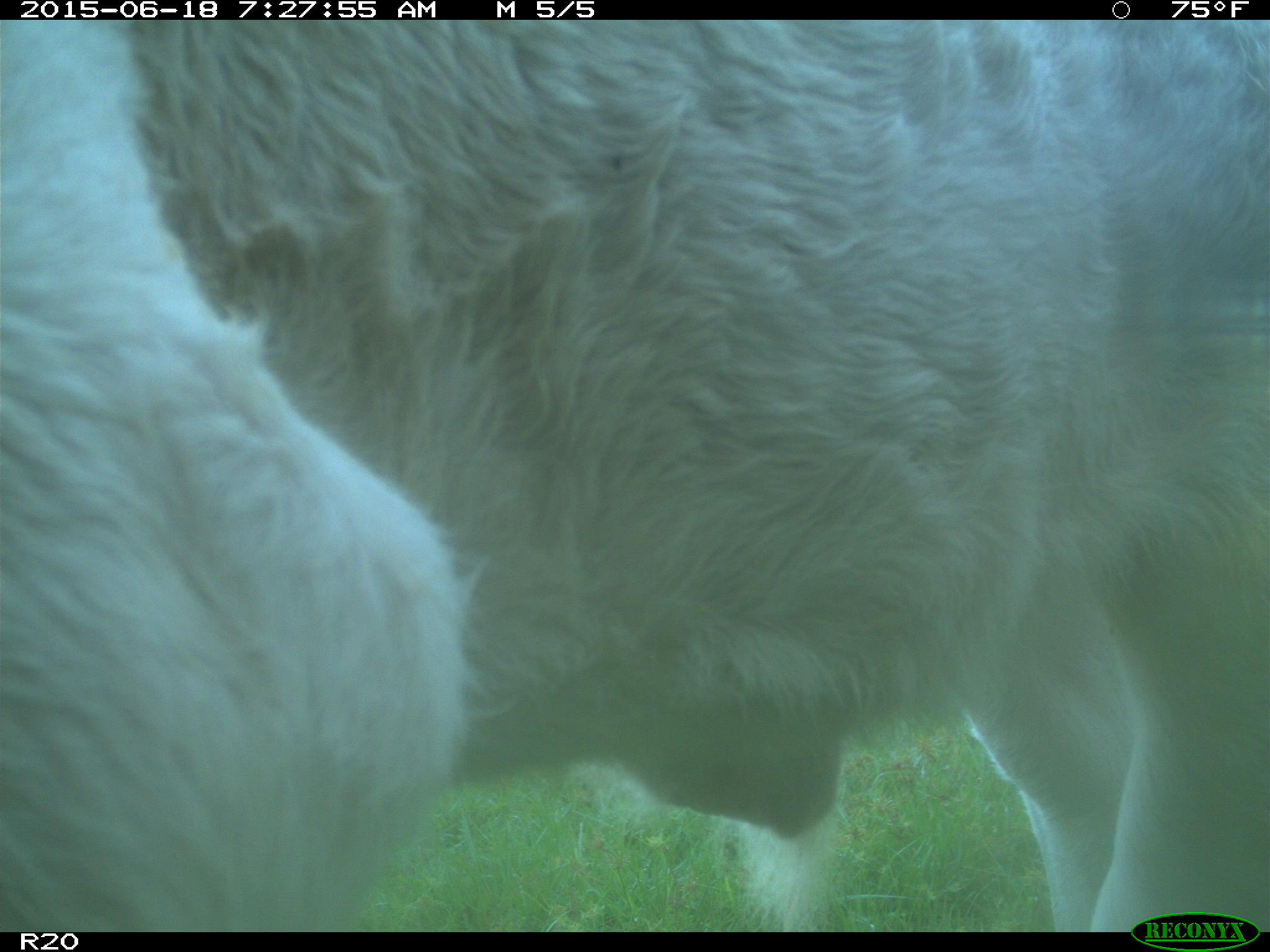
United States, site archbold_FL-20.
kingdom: Animalia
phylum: Chordata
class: Mammalia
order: Artiodactyla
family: Bovidae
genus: Bos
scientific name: Bos taurus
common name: domestic cow